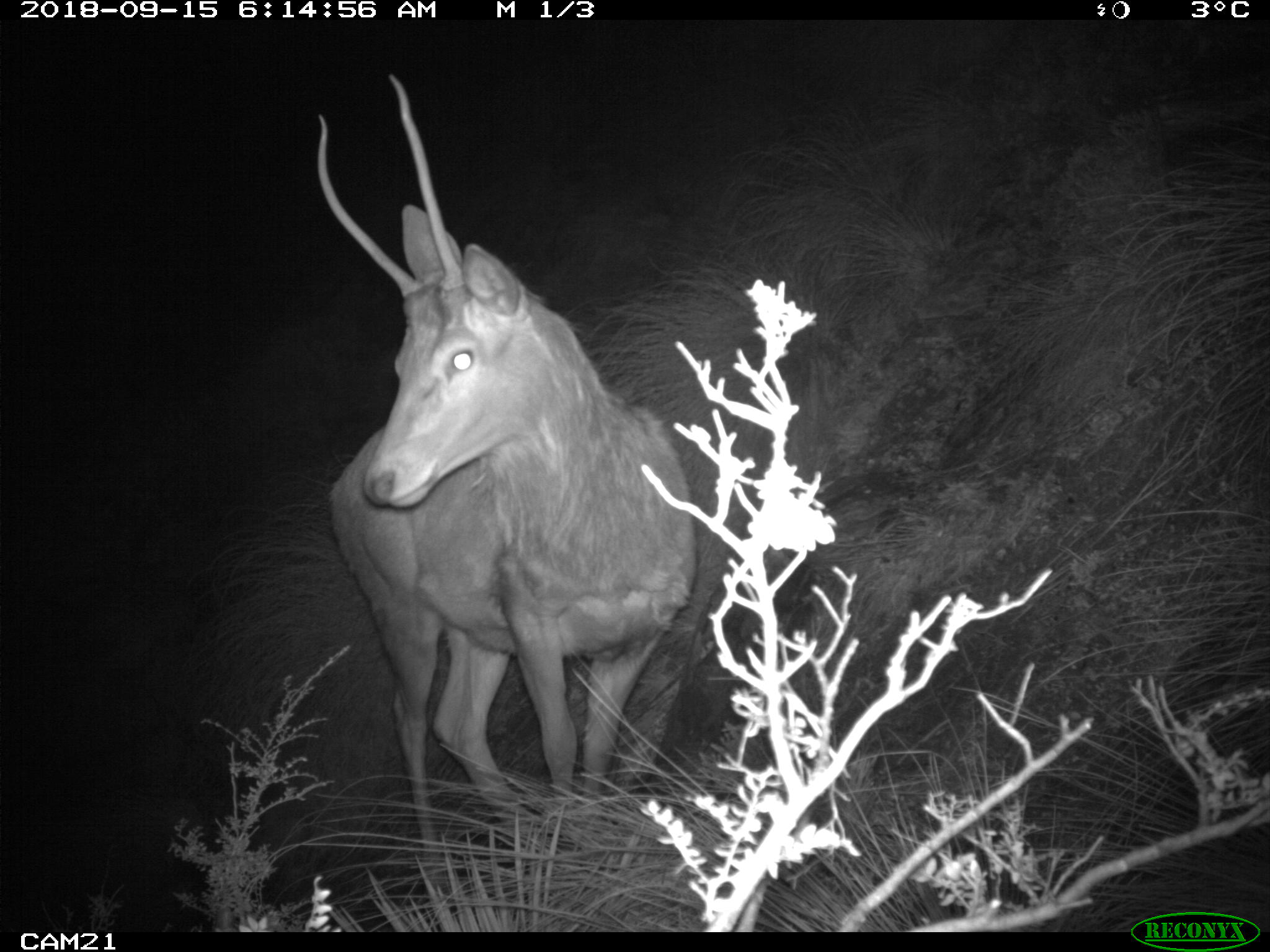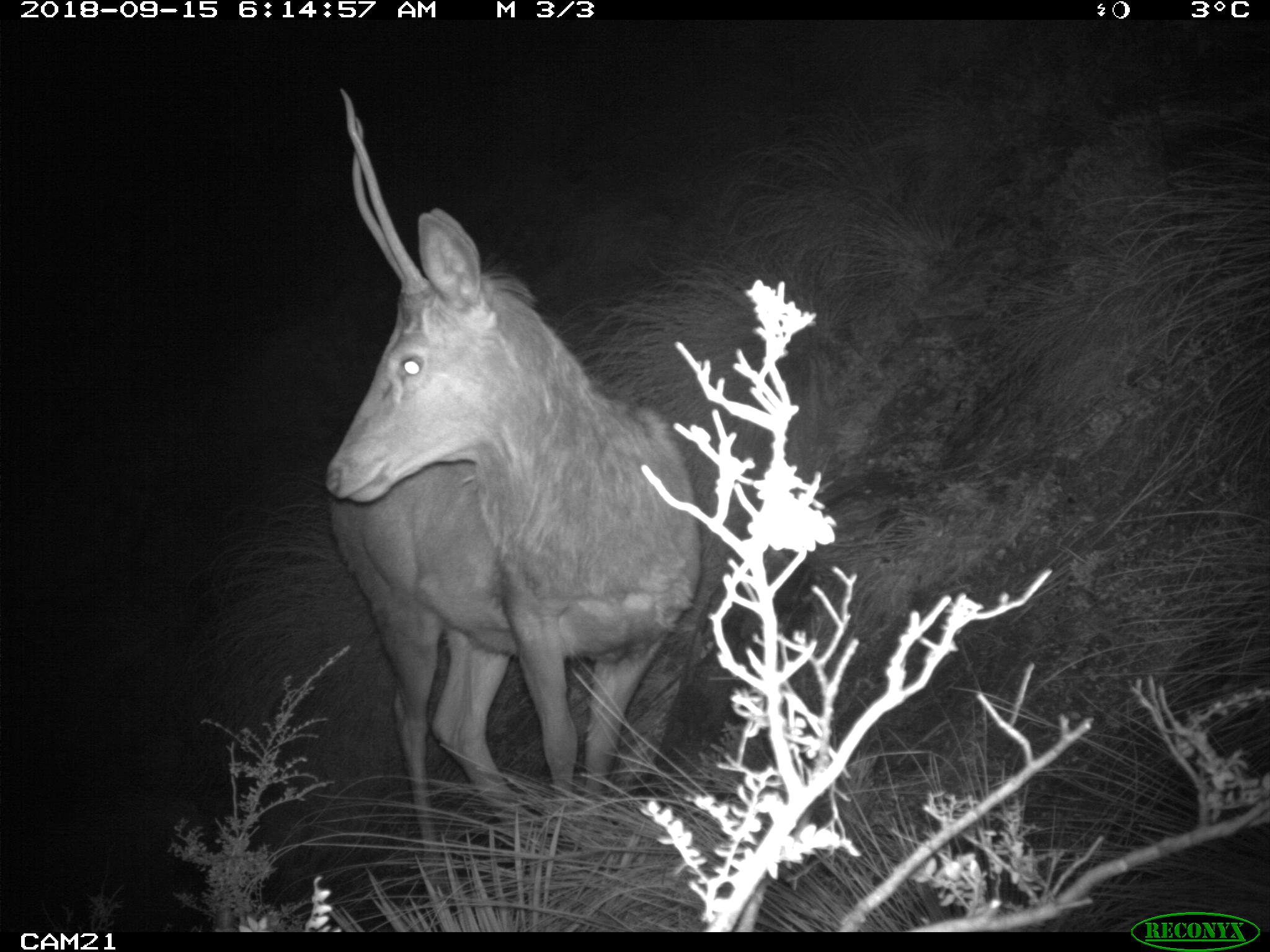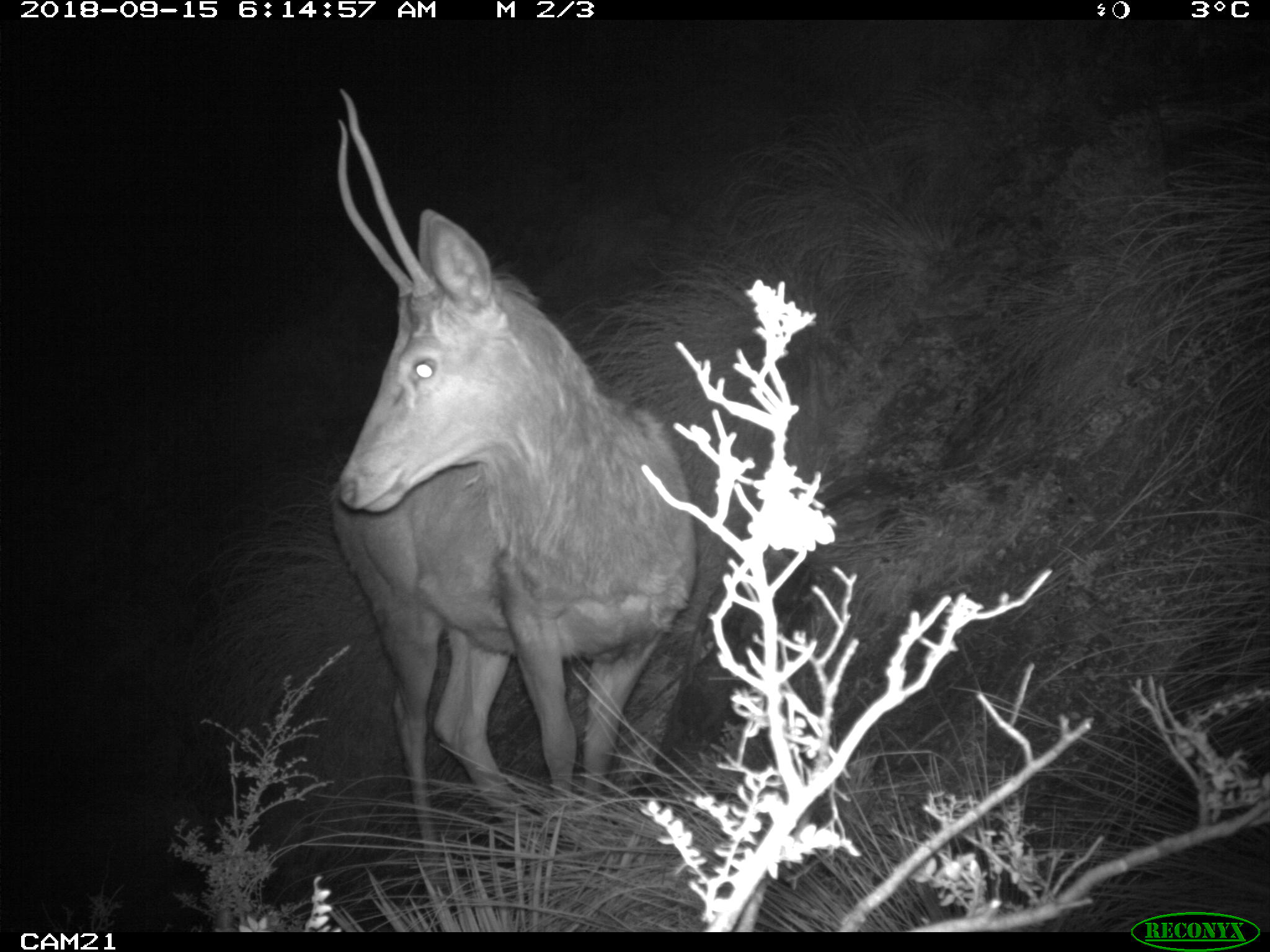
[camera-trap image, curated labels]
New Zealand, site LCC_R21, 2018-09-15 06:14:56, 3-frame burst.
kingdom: Animalia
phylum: Chordata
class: Mammalia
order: Artiodactyla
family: Cervidae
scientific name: Cervidae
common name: deer